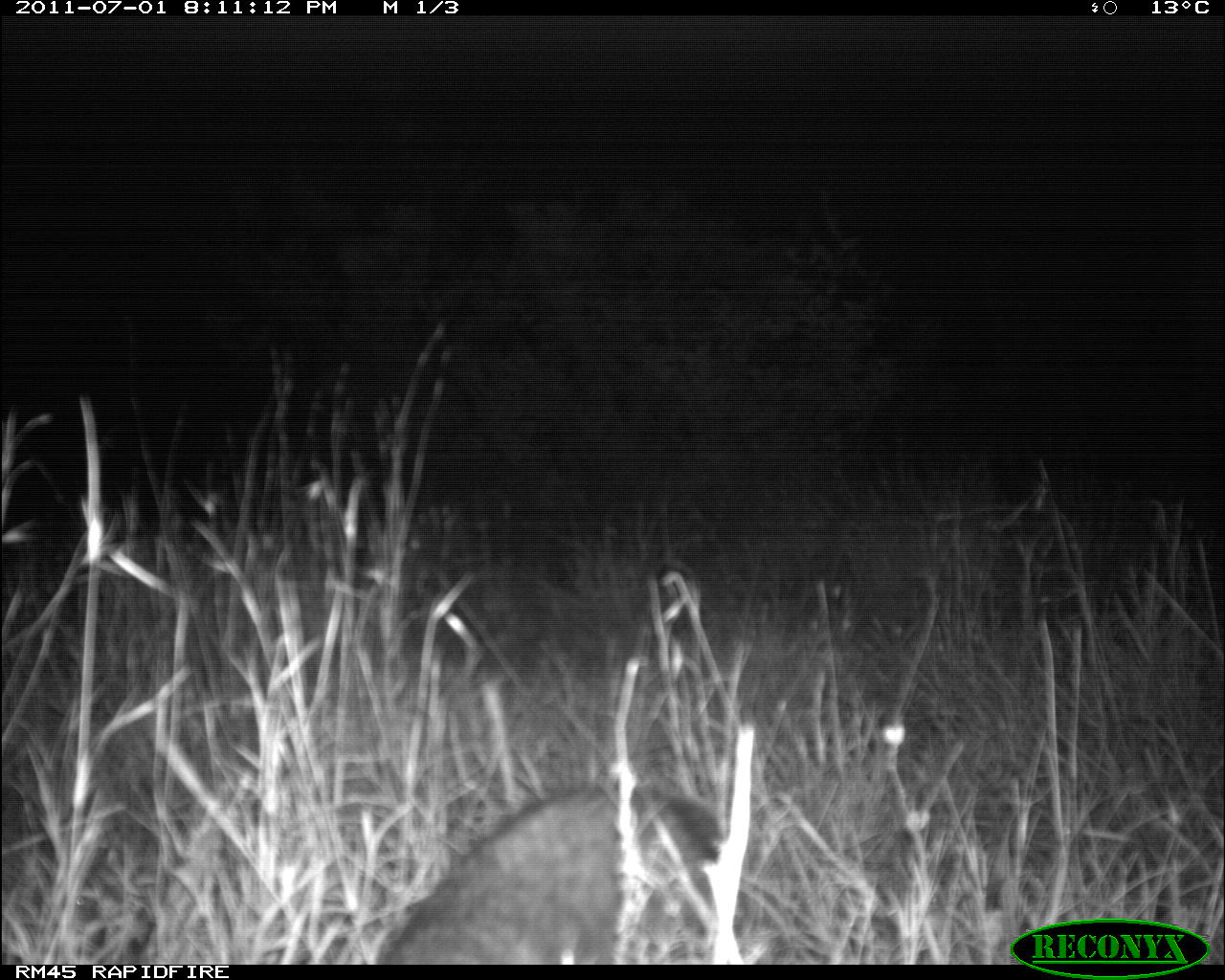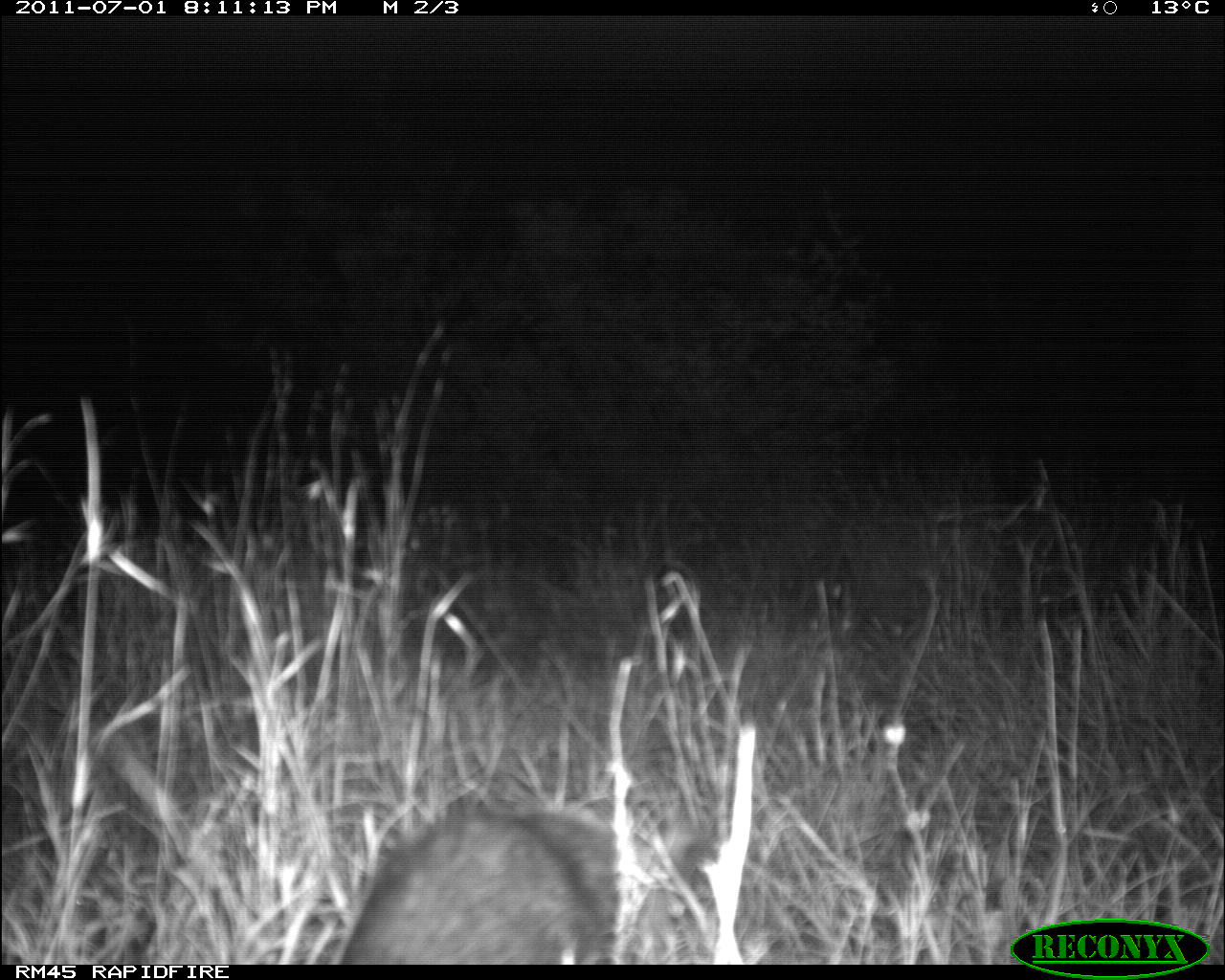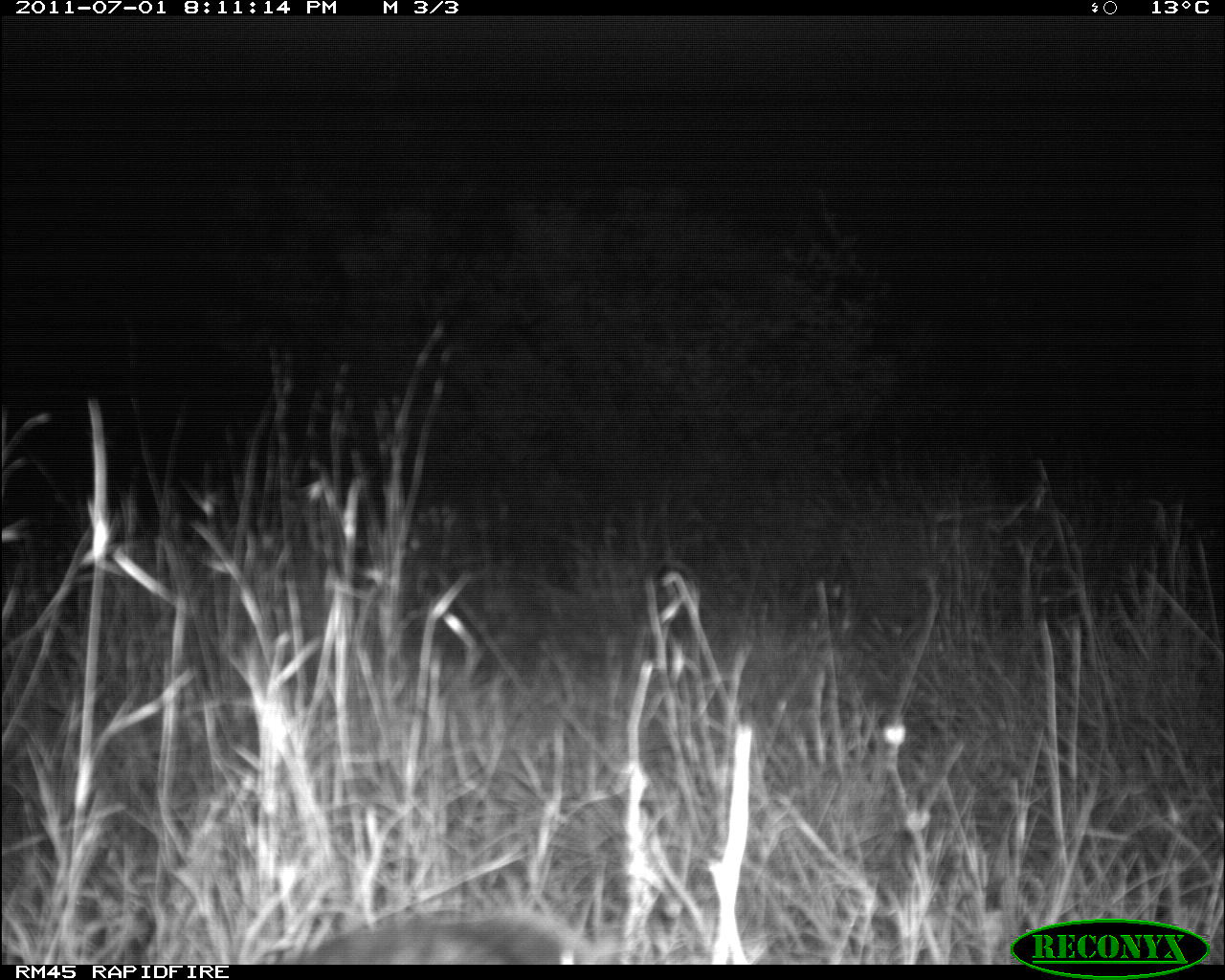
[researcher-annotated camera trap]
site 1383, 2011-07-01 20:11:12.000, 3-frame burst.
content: unidentified animal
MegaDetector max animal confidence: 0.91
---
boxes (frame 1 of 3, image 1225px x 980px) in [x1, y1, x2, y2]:
unknown: [365, 781, 724, 965]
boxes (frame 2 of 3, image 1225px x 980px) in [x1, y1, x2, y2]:
unknown: [336, 794, 623, 965]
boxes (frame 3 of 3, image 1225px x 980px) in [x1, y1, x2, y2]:
unknown: [284, 904, 580, 965]